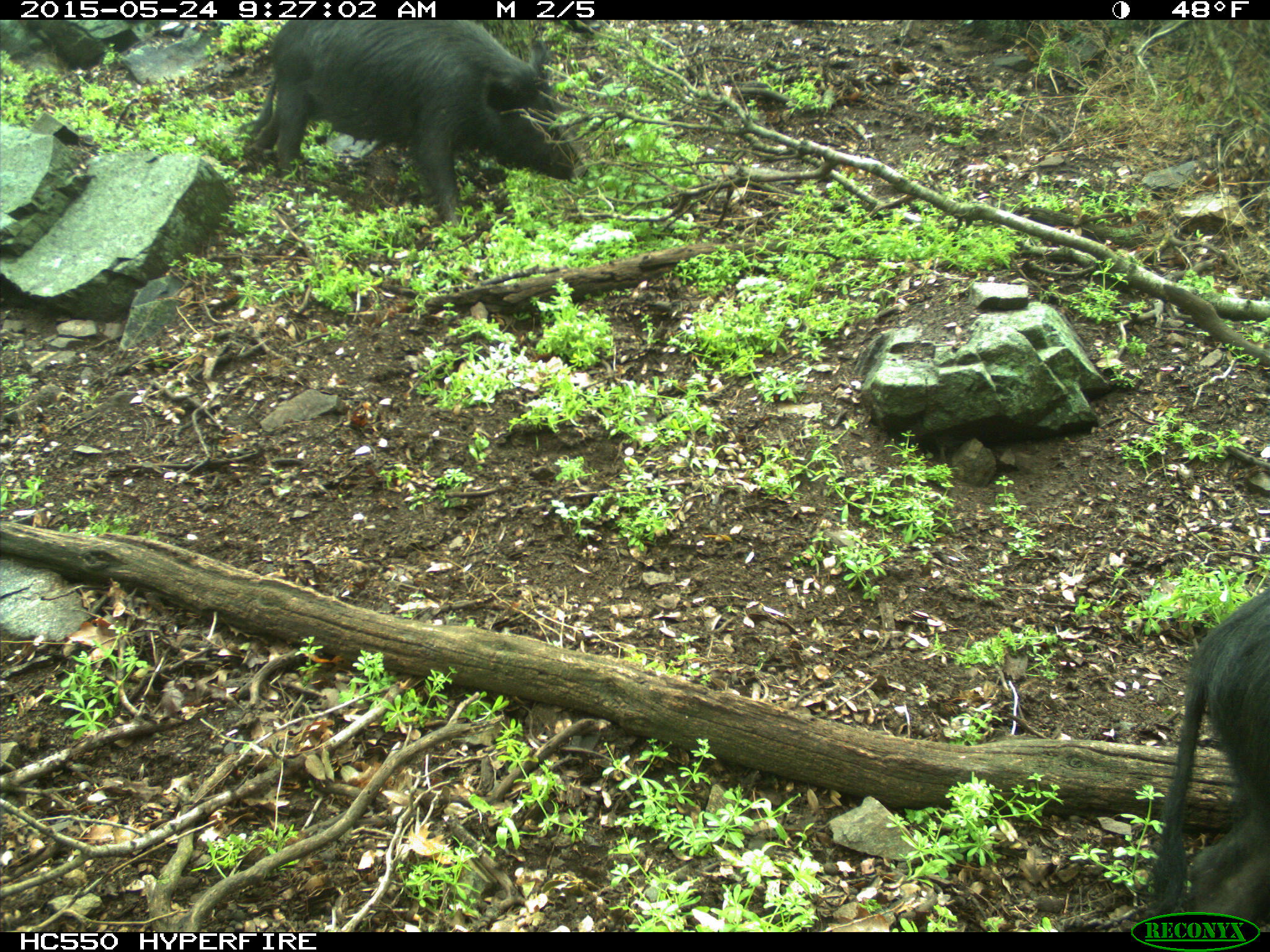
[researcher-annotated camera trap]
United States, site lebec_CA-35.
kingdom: Animalia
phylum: Chordata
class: Mammalia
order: Artiodactyla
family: Suidae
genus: Sus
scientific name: Sus scrofa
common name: wild boar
Sus scrofa (wild boar).